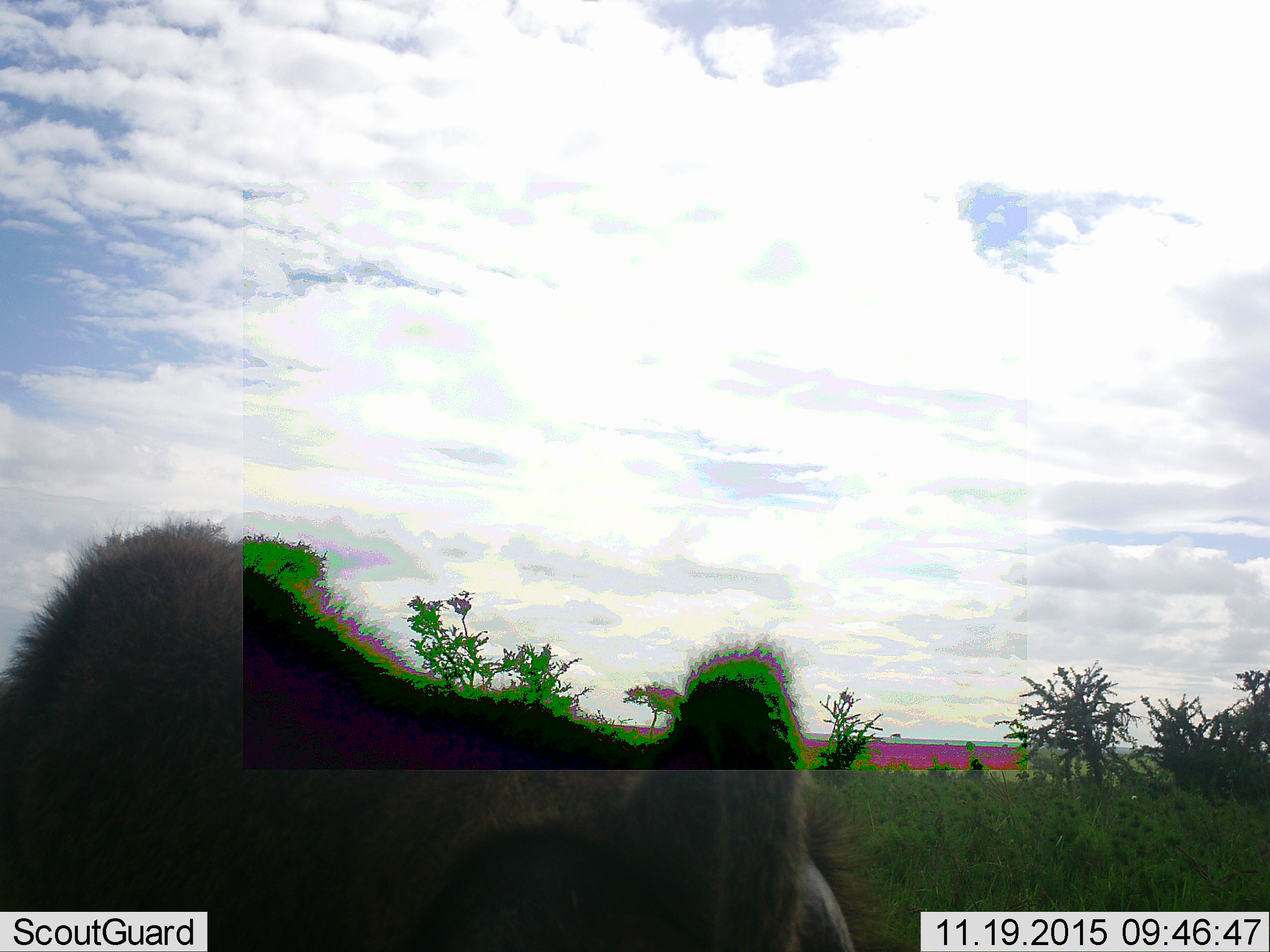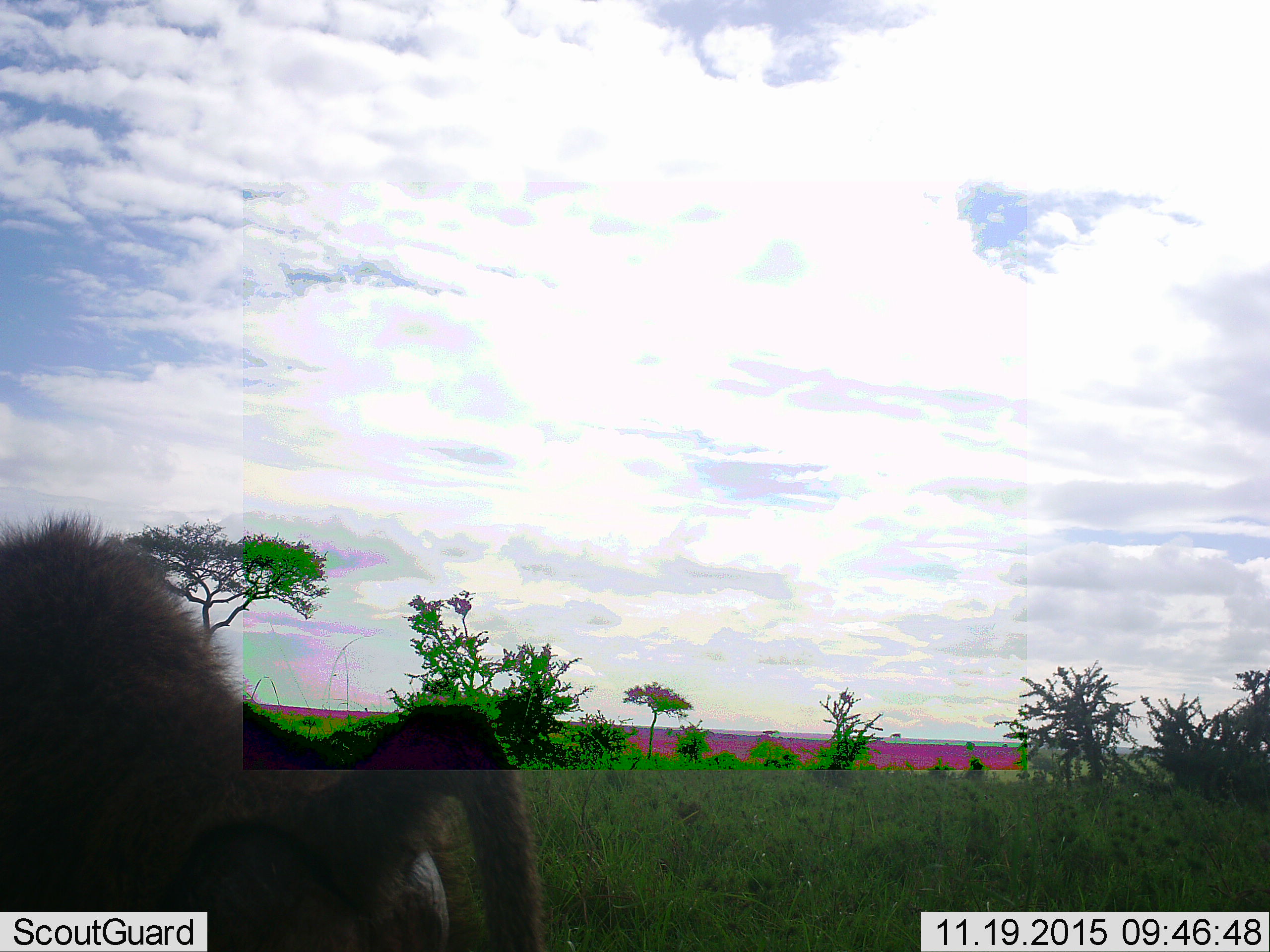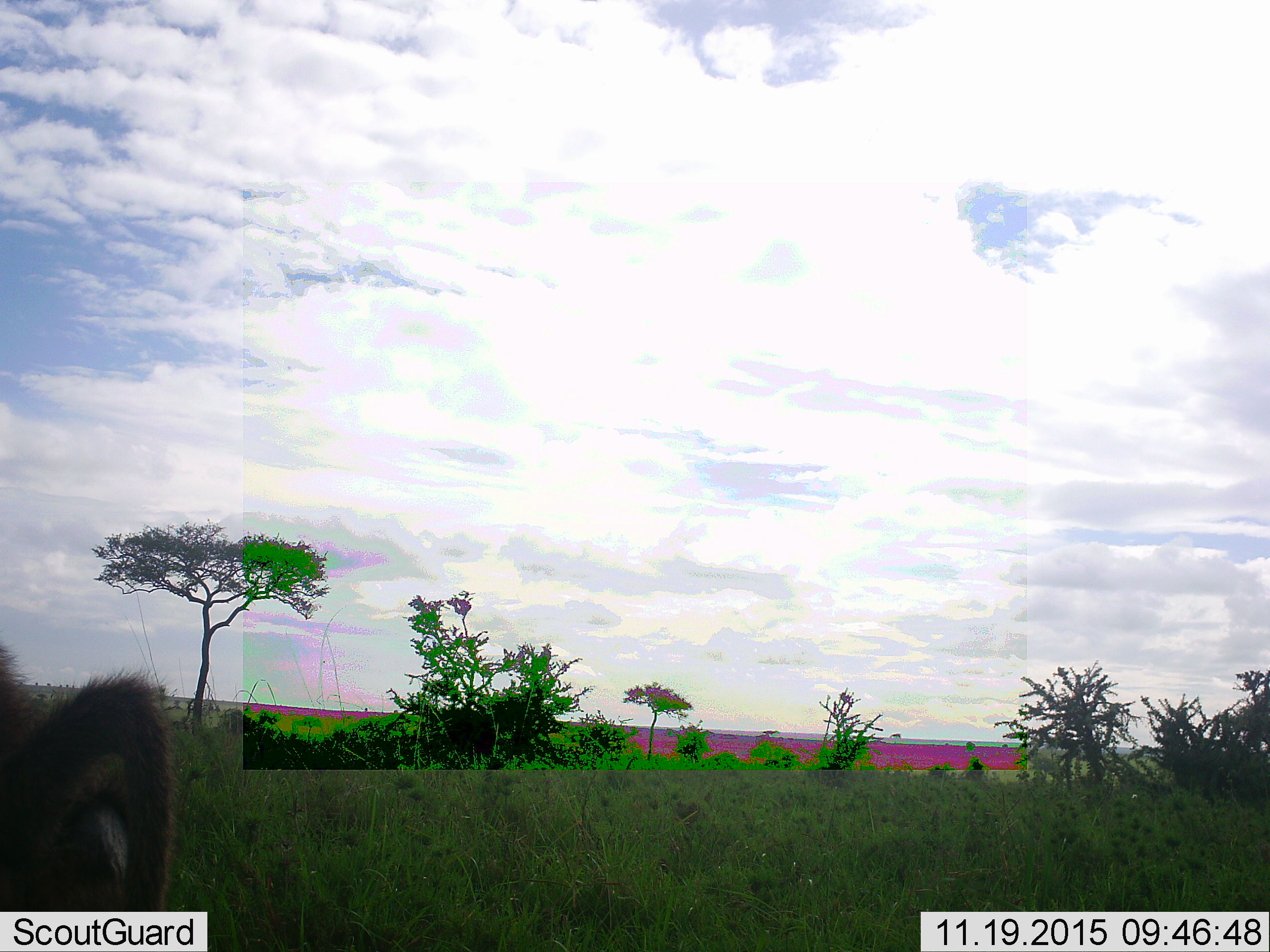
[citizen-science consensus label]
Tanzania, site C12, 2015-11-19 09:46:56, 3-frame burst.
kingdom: Animalia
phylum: Chordata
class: Mammalia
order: Primates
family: Cercopithecidae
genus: Papio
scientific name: Papio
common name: baboon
Baboon (Papio), count 1. Behavior (volunteer vote fractions): standing 0%, resting 0%, moving 100%, interacting 0%. Young present (vote fraction): 0%. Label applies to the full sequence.